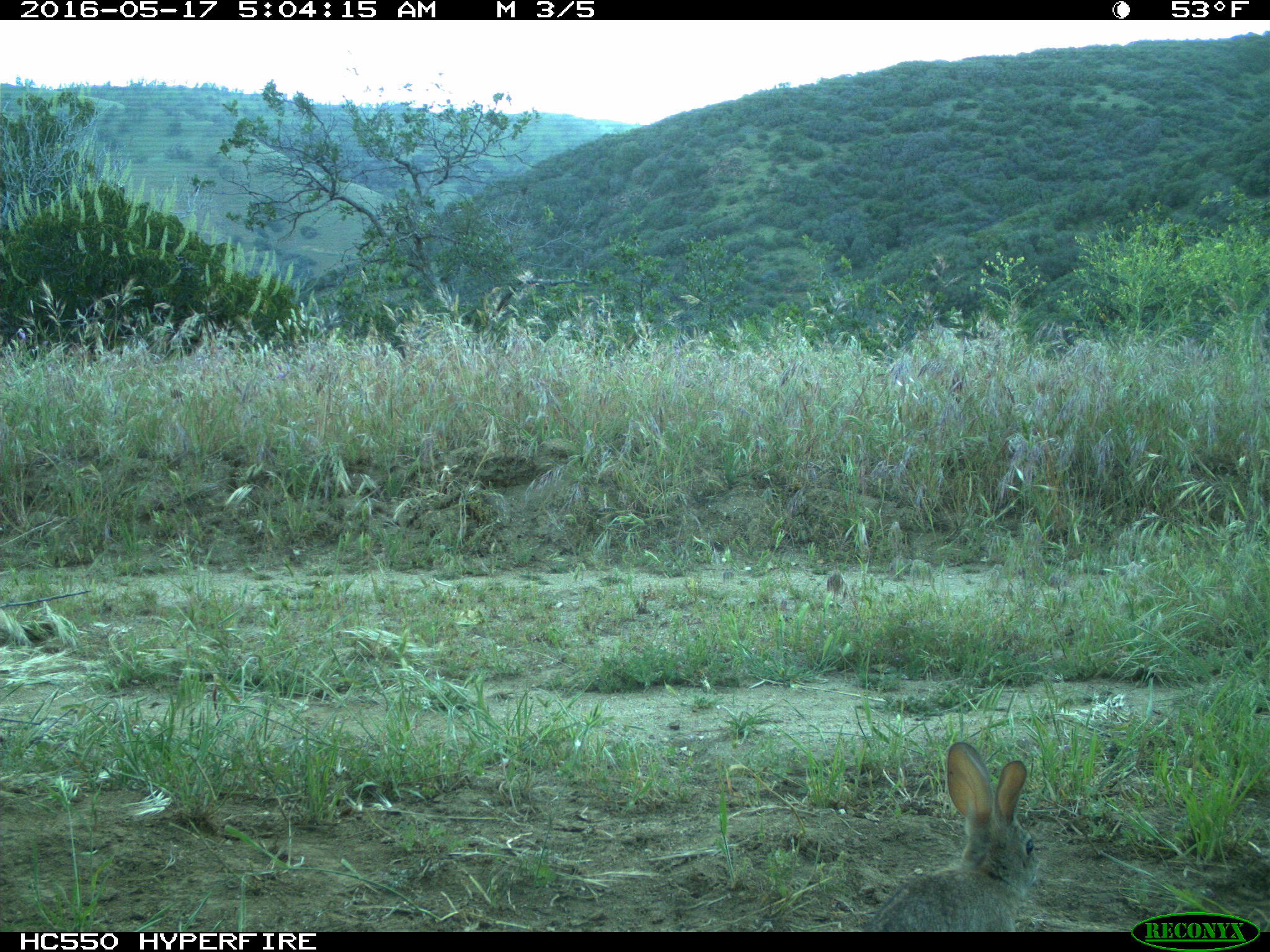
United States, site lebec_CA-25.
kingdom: Animalia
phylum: Chordata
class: Mammalia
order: Lagomorpha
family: Leporidae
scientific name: Leporidae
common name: rabbits and hares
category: unidentified rabbit